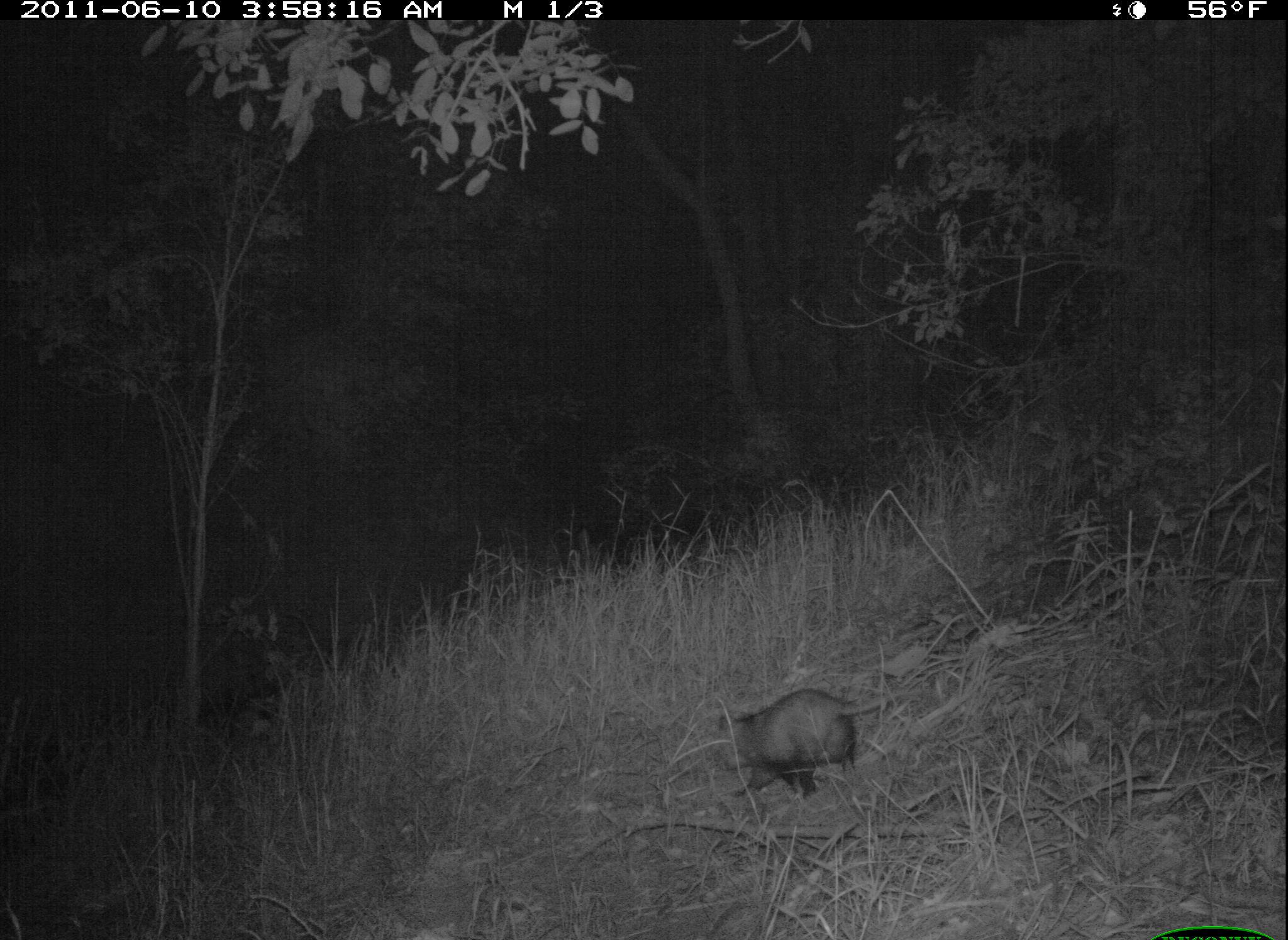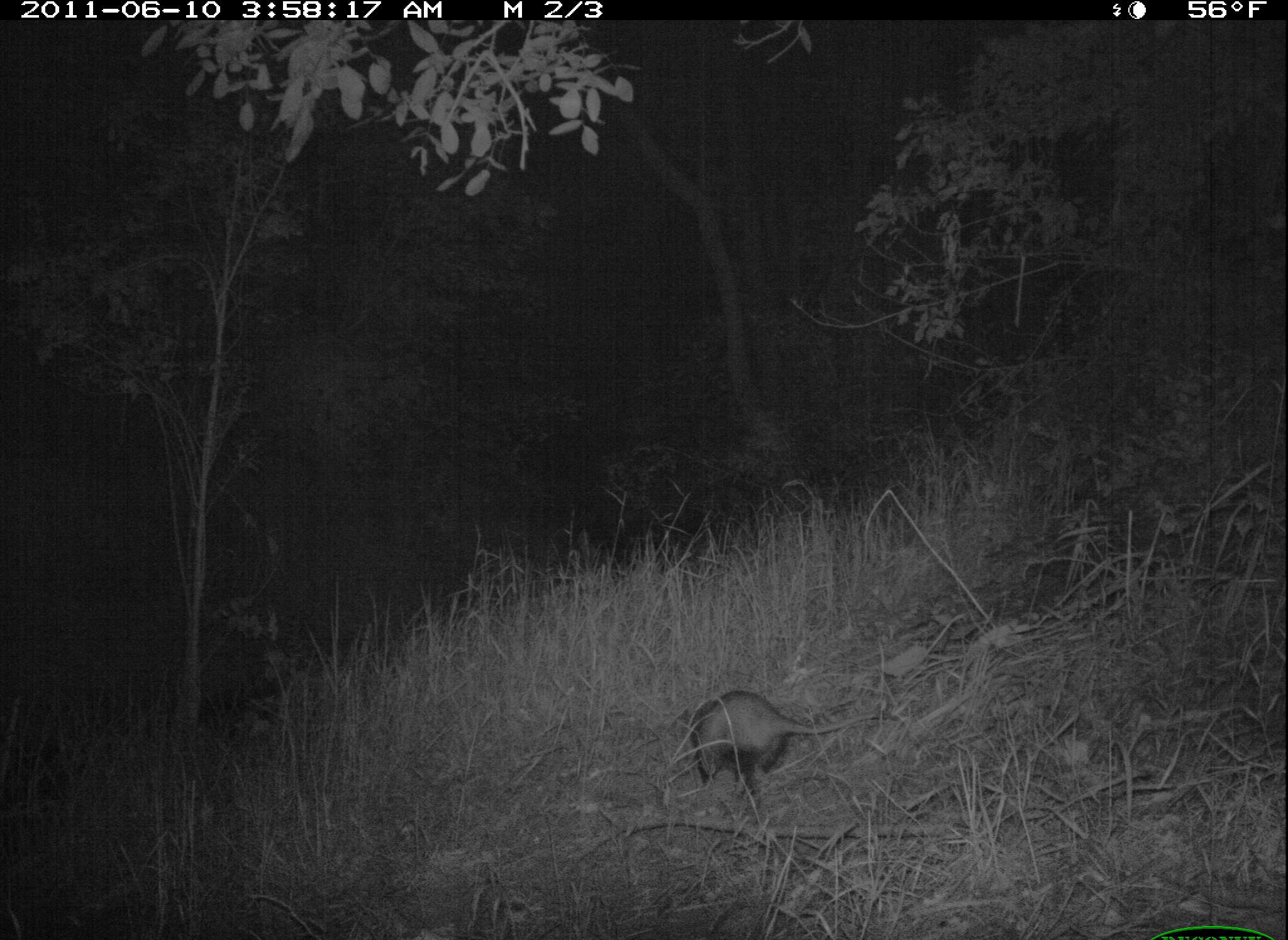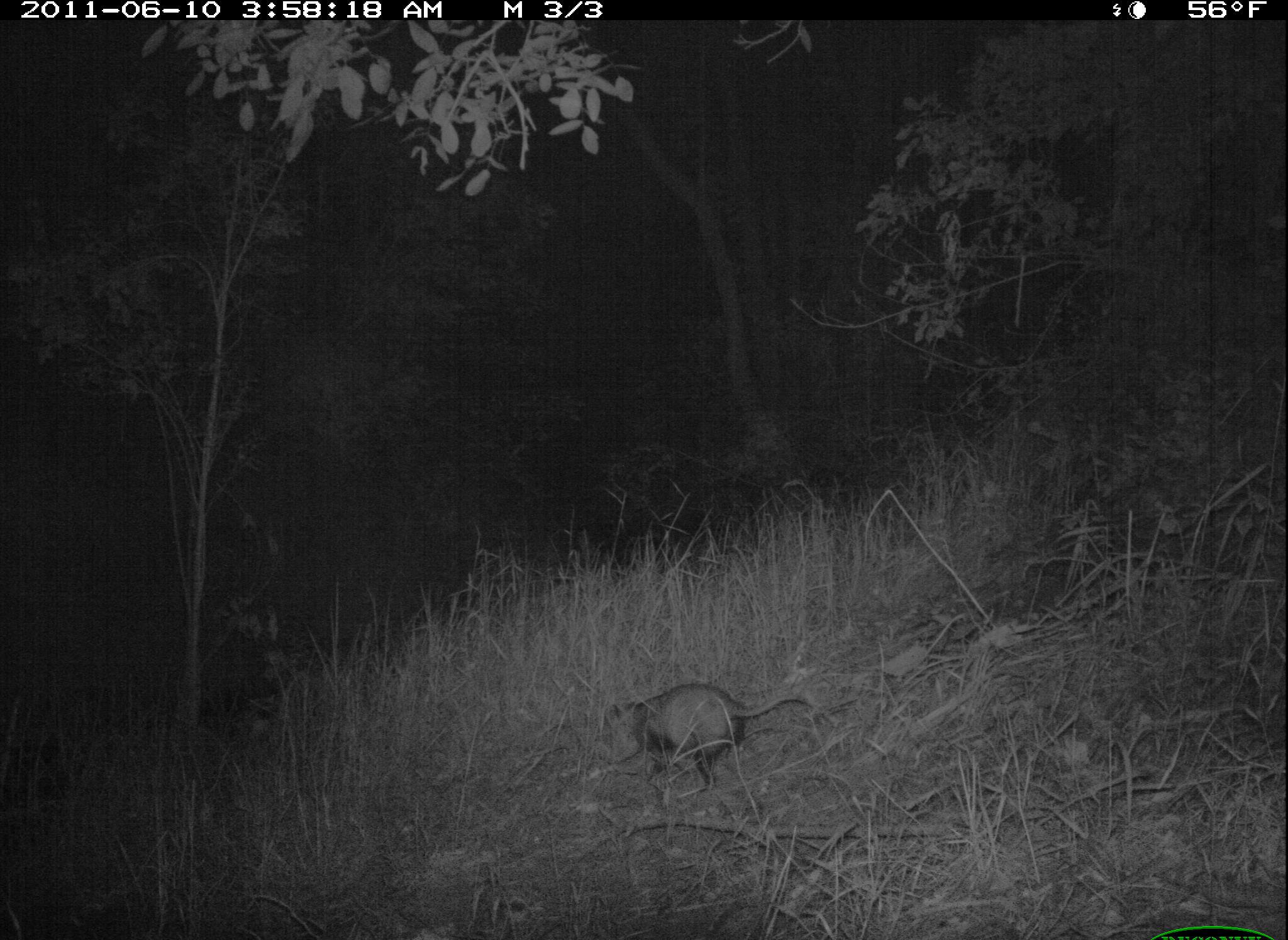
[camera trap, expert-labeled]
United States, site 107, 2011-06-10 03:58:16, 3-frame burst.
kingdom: Animalia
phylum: Chordata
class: Mammalia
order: Didelphimorphia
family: Didelphidae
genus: Didelphis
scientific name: Didelphis virginiana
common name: virginia opossum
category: opossum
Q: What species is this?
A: Opossum (virginia opossum) (Didelphis virginiana).